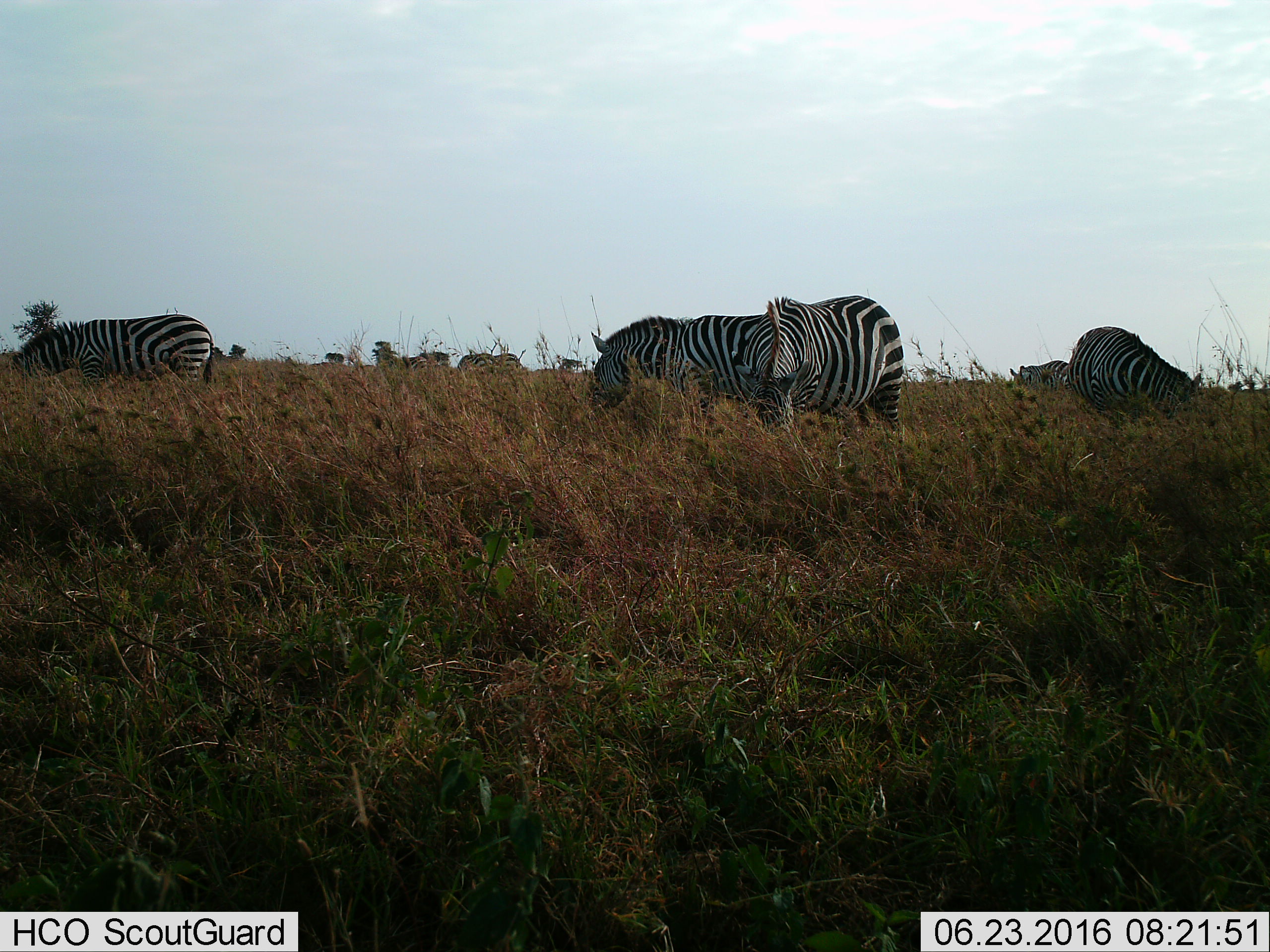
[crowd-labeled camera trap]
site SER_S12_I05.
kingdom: Animalia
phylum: Chordata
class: Mammalia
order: Perissodactyla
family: Equidae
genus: Equus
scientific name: Equus quagga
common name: plains zebra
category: zebraplains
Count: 8.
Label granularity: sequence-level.